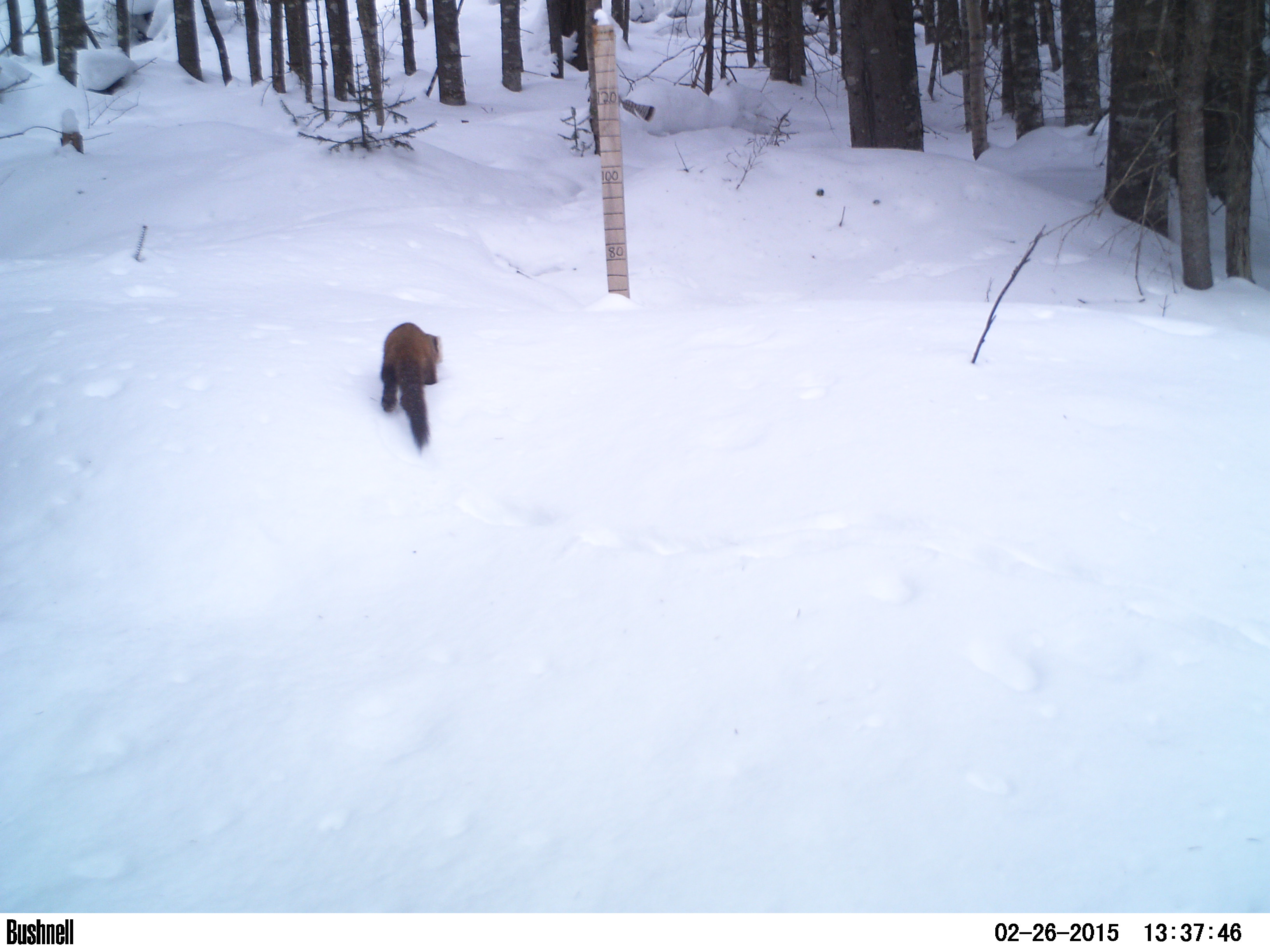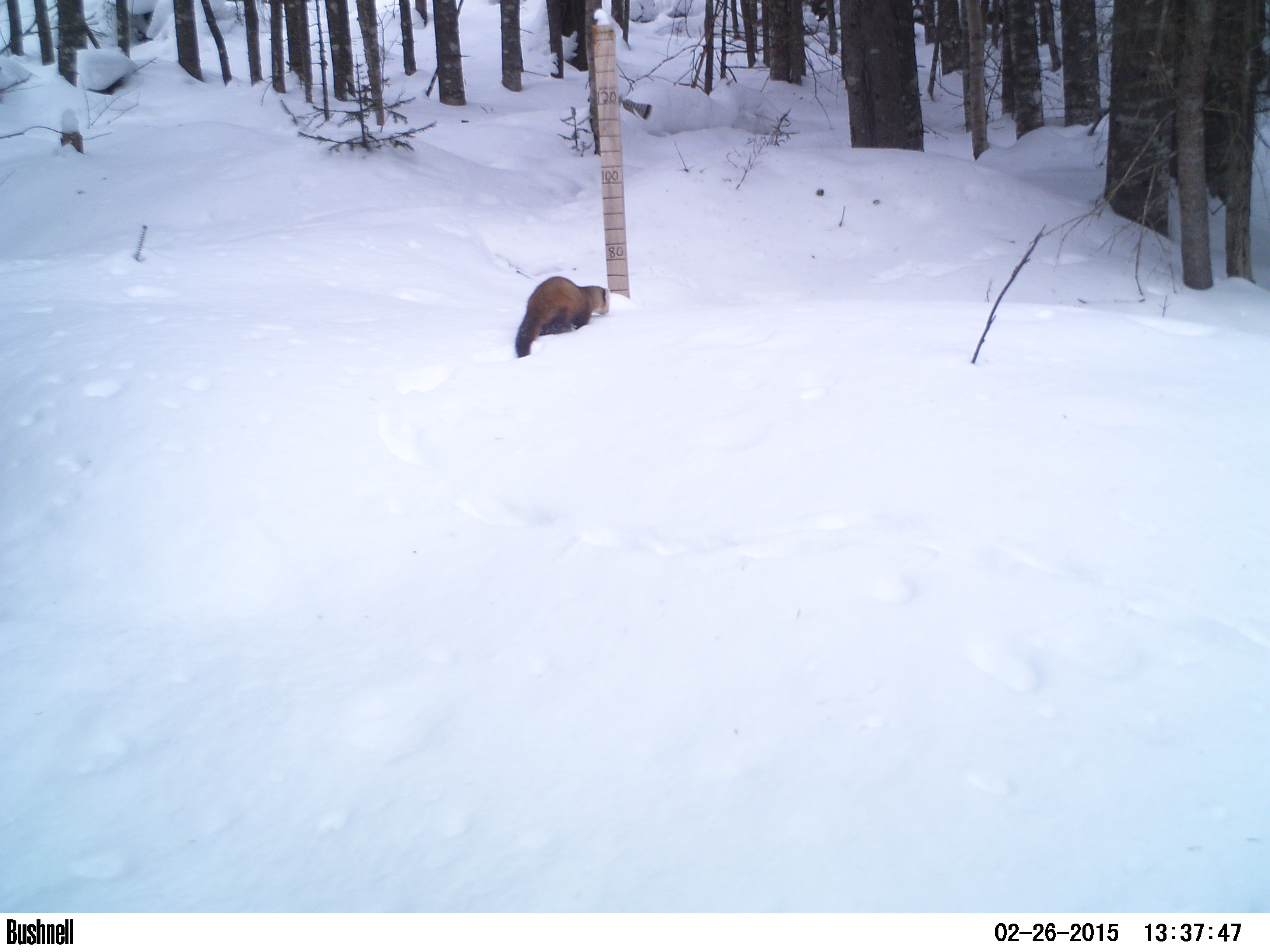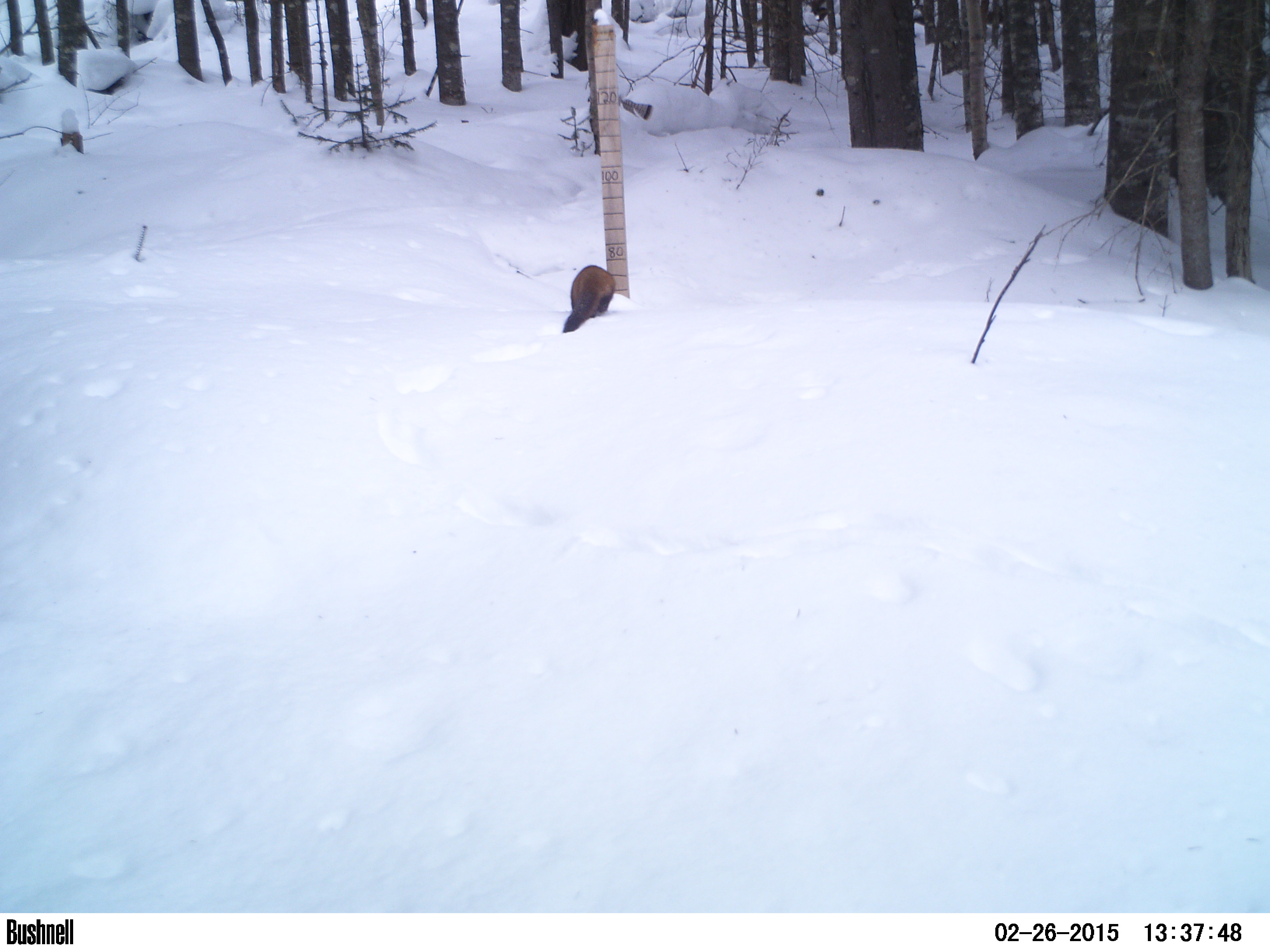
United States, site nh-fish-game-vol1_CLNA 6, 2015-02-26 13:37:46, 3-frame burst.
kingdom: Animalia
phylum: Chordata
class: Mammalia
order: Carnivora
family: Mustelidae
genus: Martes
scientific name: Martes americana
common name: american marten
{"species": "american marten (Martes americana)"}